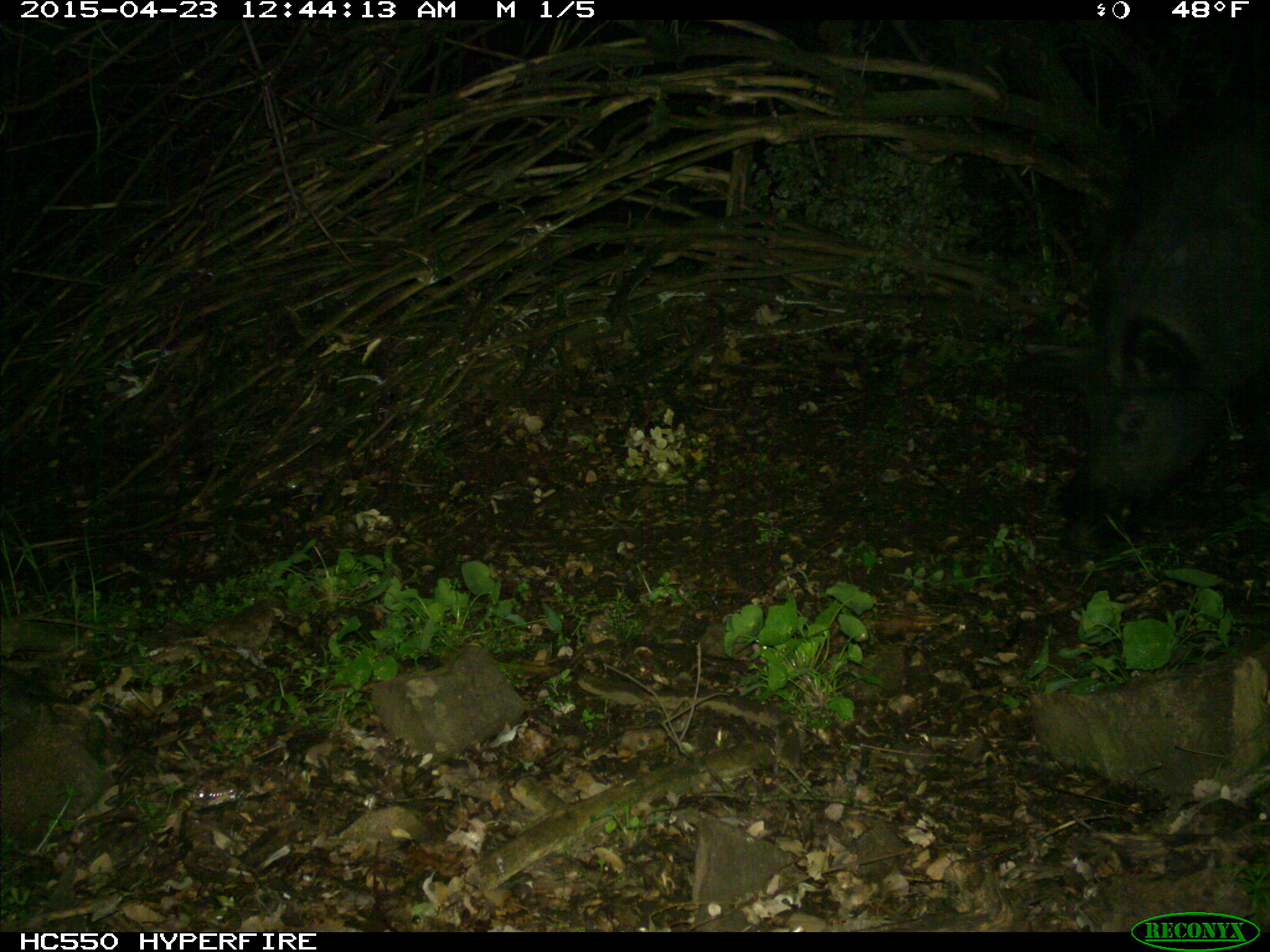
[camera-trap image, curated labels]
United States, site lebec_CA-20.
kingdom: Animalia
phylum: Chordata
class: Mammalia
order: Artiodactyla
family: Suidae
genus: Sus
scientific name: Sus scrofa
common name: wild boar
Sus scrofa (wild boar).